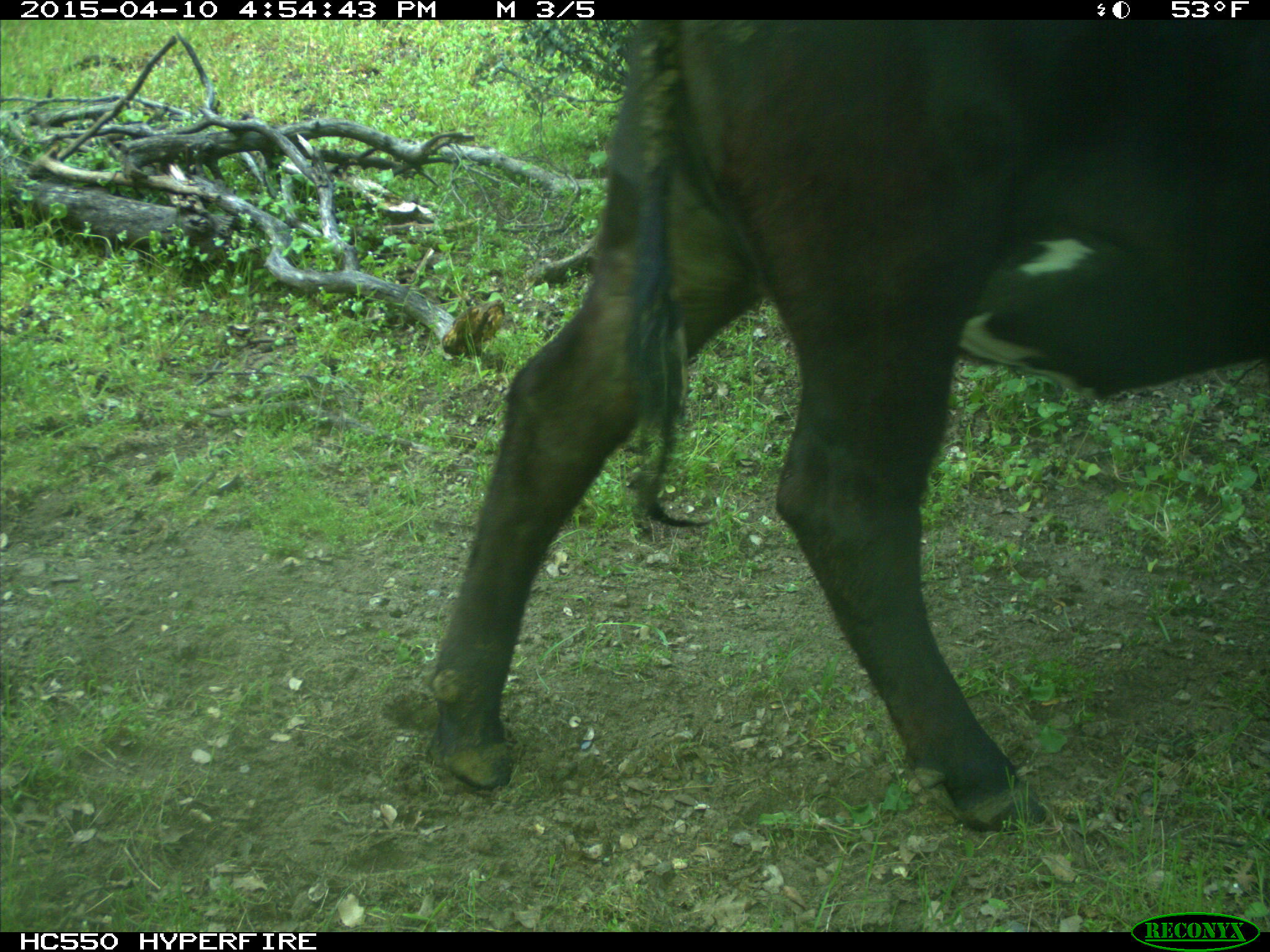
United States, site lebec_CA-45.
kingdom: Animalia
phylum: Chordata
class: Mammalia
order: Artiodactyla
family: Bovidae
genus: Bos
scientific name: Bos taurus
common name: domestic cow